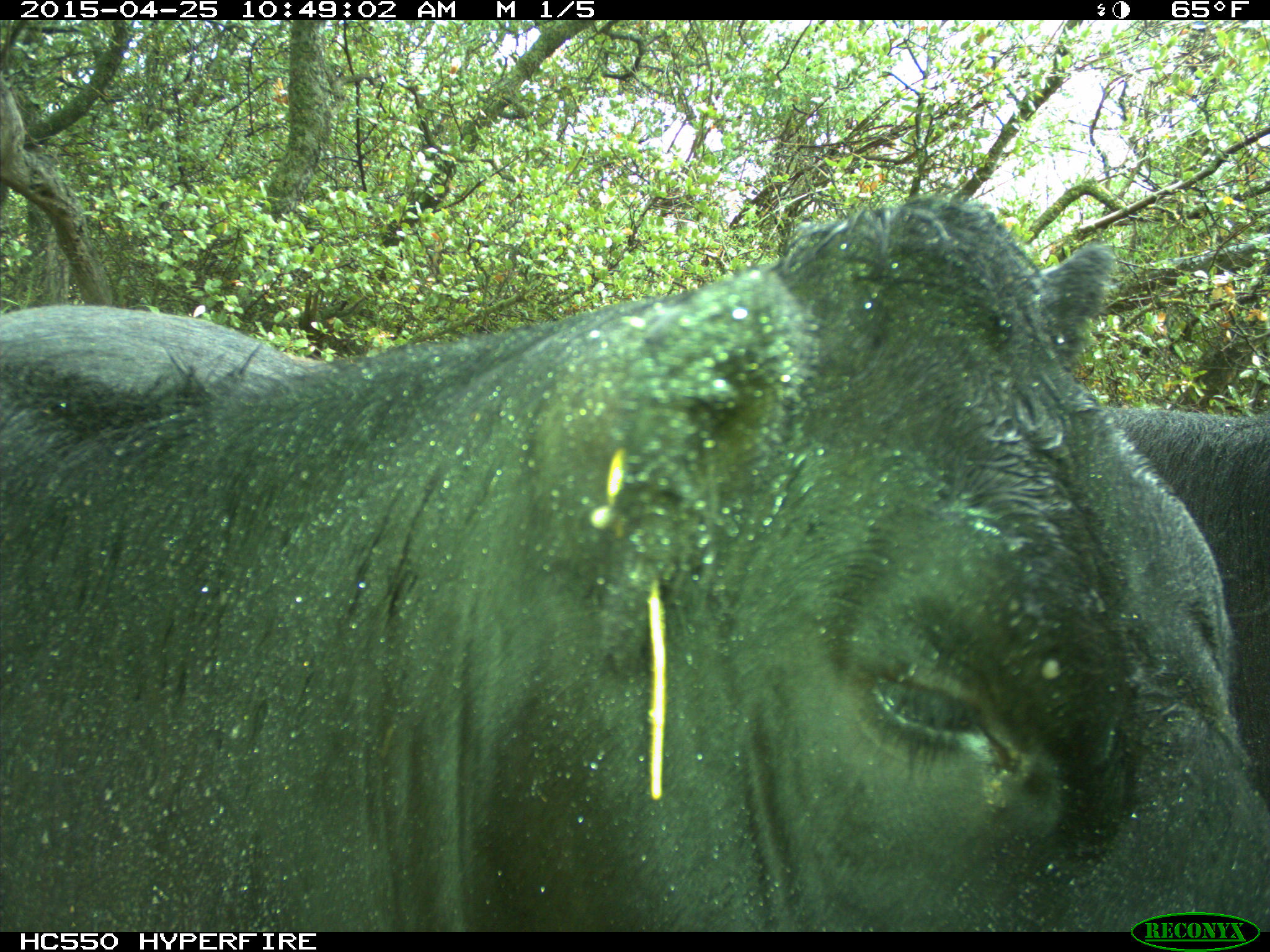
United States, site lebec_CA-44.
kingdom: Animalia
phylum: Chordata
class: Mammalia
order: Artiodactyla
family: Suidae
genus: Sus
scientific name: Sus scrofa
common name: wild boar